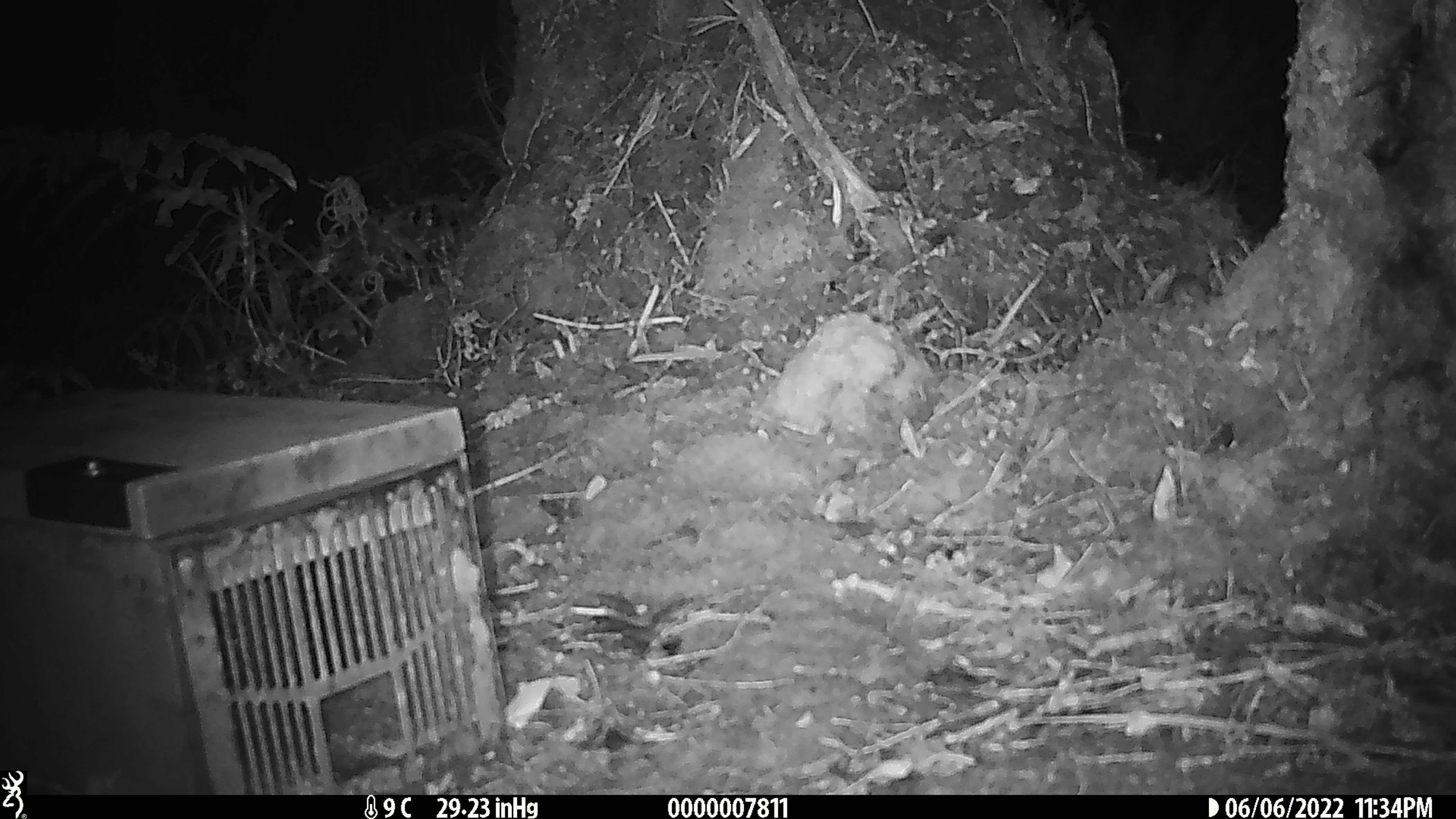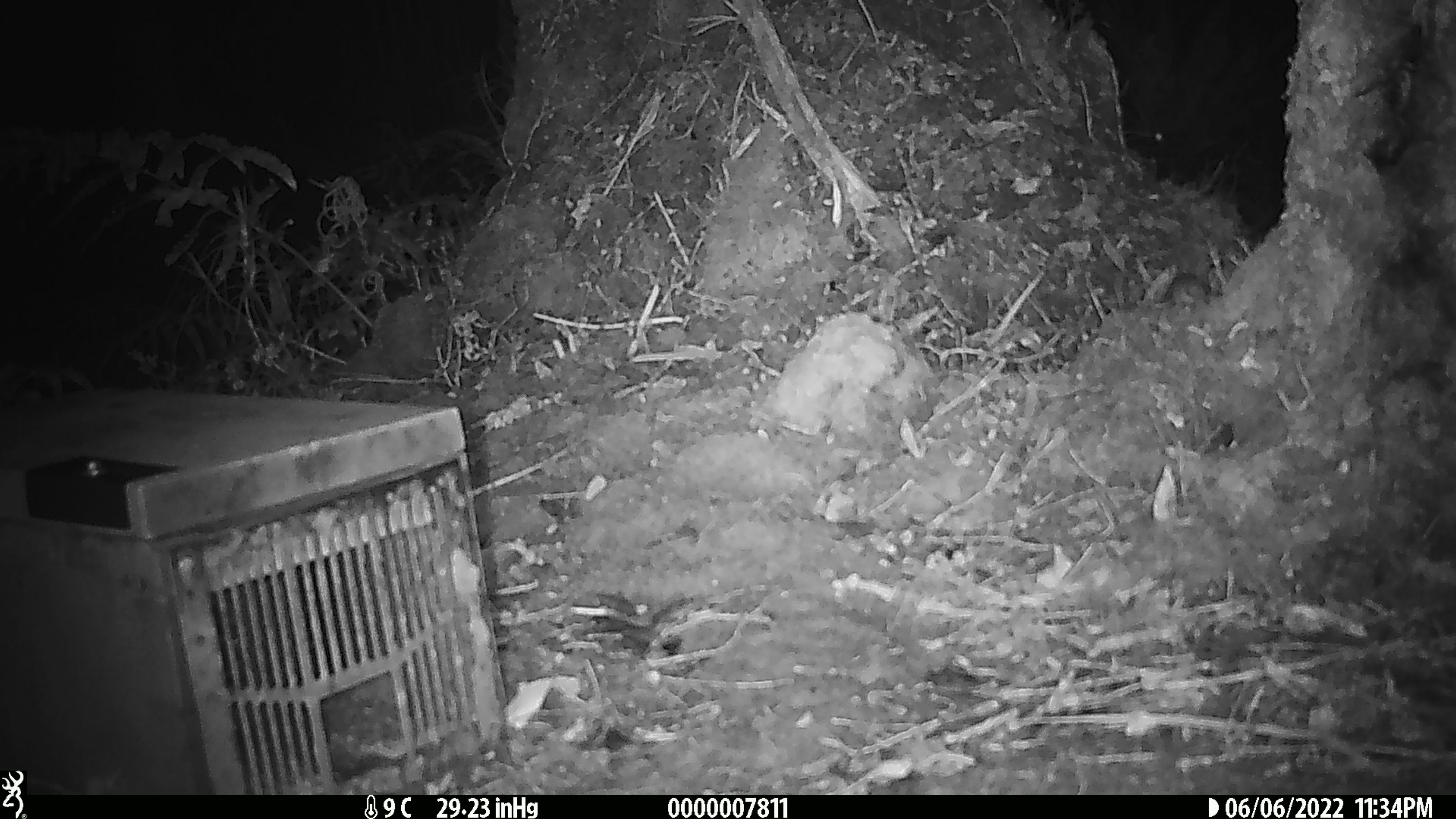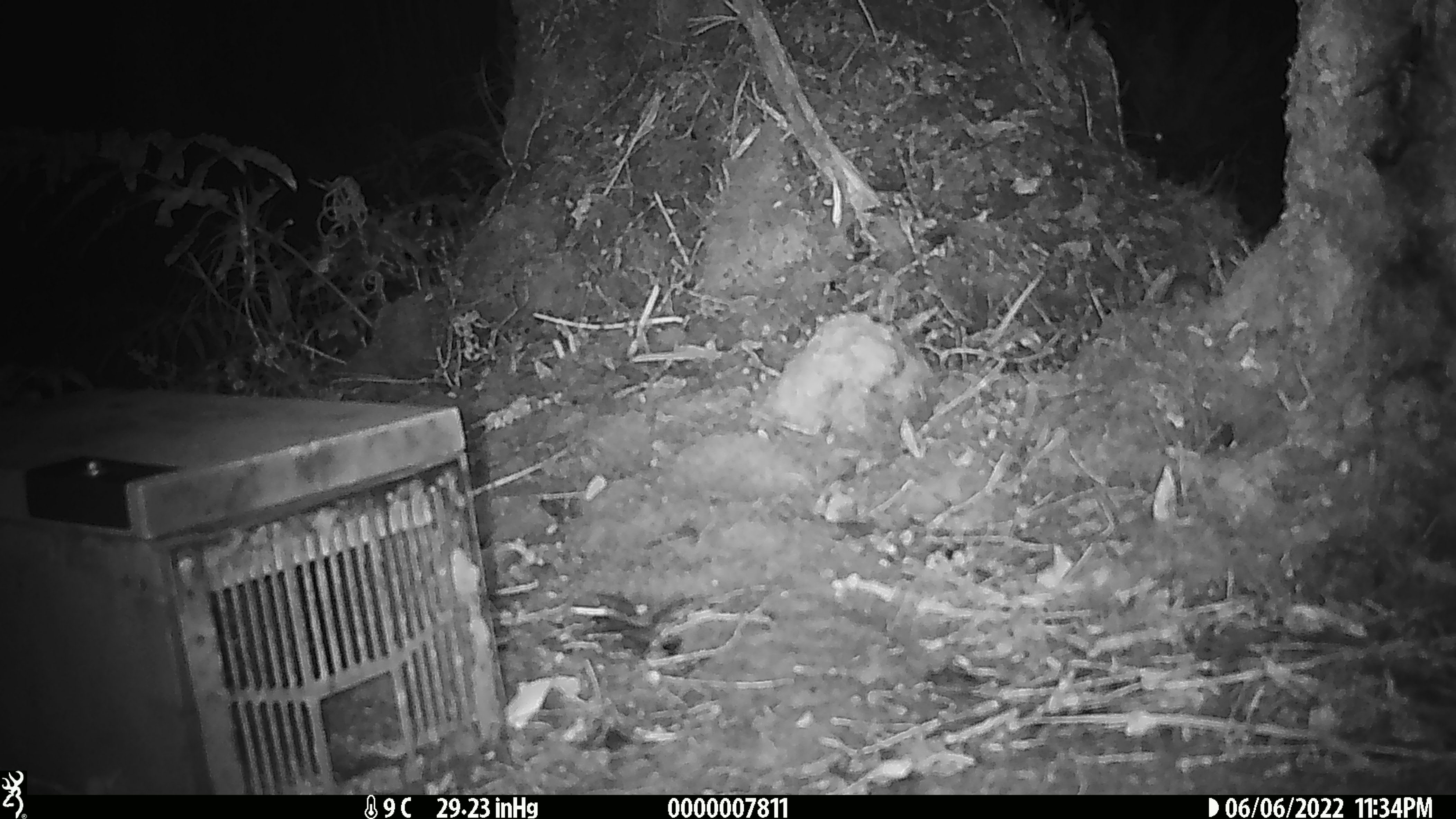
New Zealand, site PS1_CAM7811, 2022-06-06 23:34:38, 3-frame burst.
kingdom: Animalia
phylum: Chordata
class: Mammalia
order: Rodentia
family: Muridae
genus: Mus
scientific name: Mus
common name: mouse